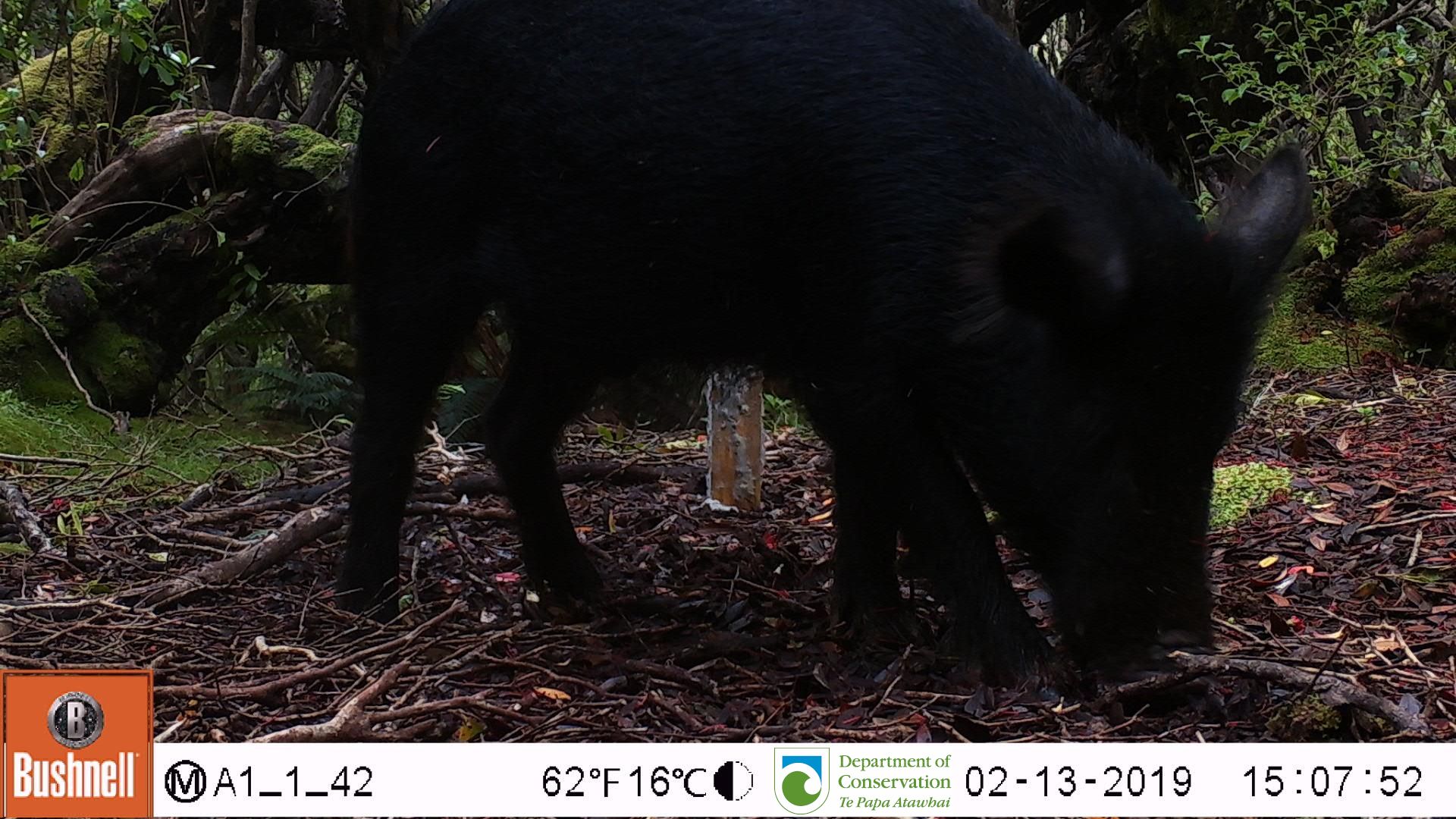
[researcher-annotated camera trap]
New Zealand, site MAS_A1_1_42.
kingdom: Animalia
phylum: Chordata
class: Mammalia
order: Artiodactyla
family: Suidae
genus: Sus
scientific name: Sus scrofa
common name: pig